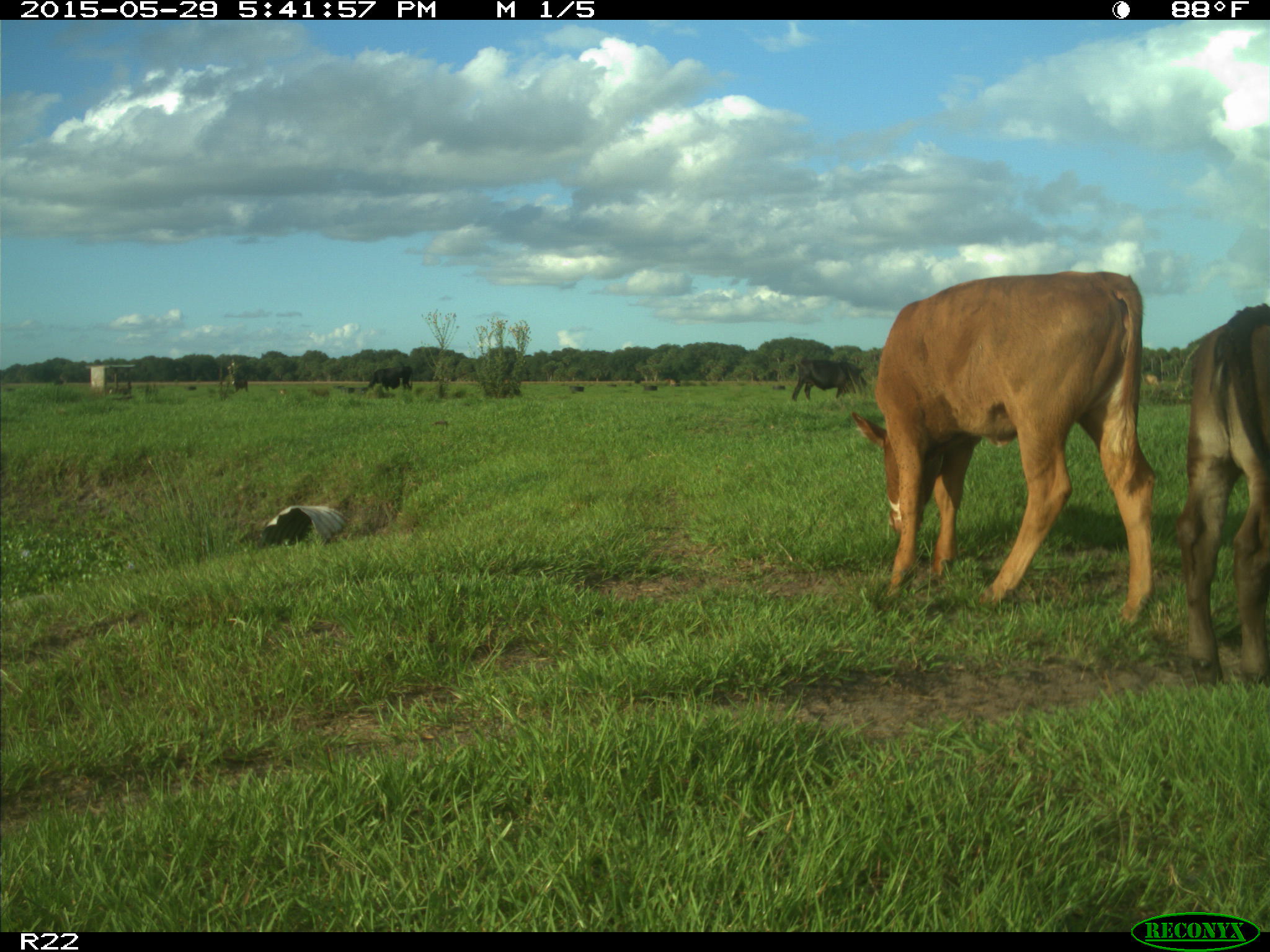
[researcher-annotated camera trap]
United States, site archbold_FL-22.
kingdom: Animalia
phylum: Chordata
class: Mammalia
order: Artiodactyla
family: Bovidae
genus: Bos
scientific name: Bos taurus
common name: domestic cow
Bos taurus (domestic cow).